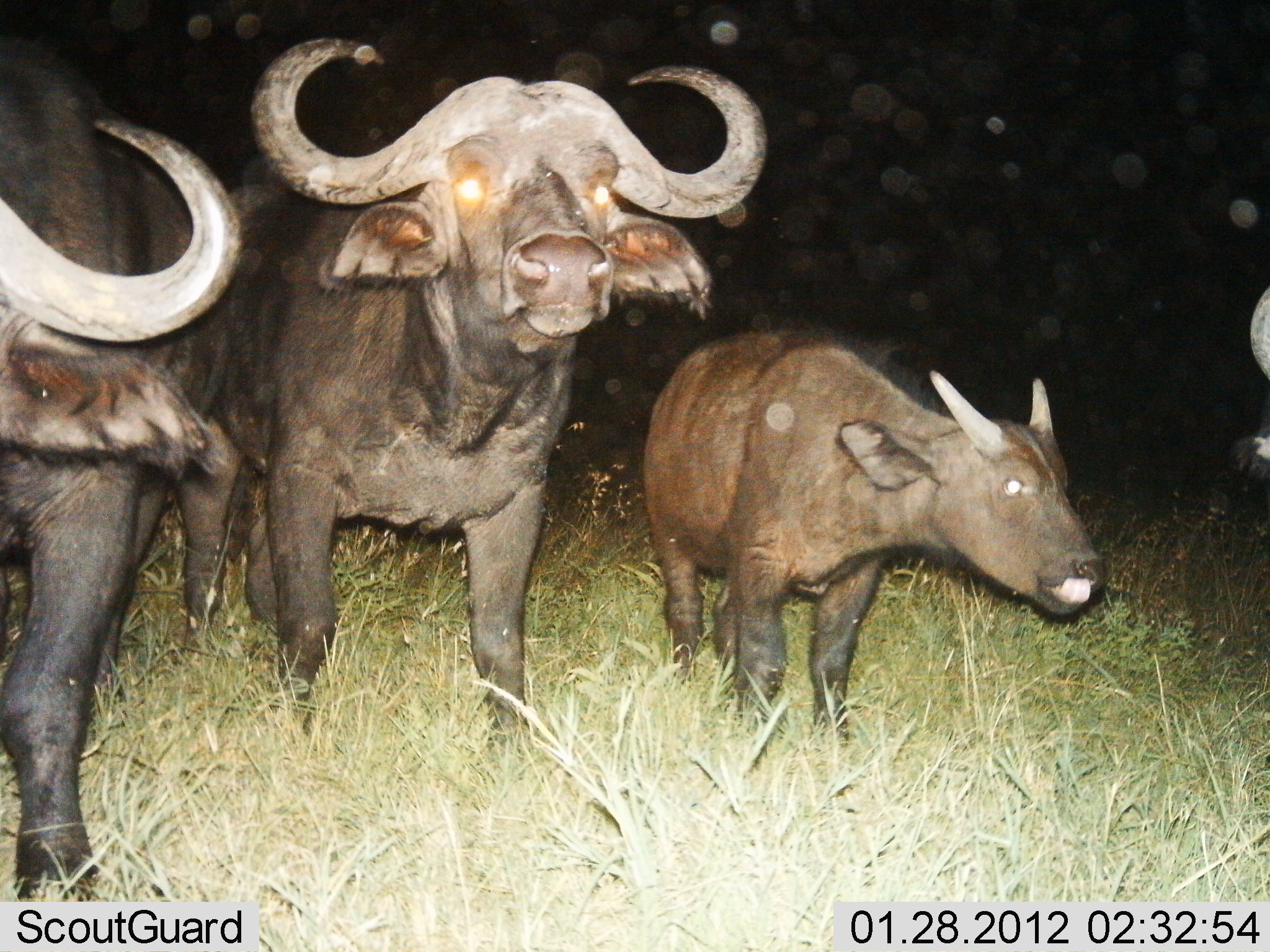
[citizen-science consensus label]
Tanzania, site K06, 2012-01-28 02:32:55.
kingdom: Animalia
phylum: Chordata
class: Mammalia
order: Artiodactyla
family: Bovidae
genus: Syncerus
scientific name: Syncerus caffer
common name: cape buffalo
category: buffalo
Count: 4.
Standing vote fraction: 100%.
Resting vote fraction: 0%.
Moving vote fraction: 6%.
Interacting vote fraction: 0%.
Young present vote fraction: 94%.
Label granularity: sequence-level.